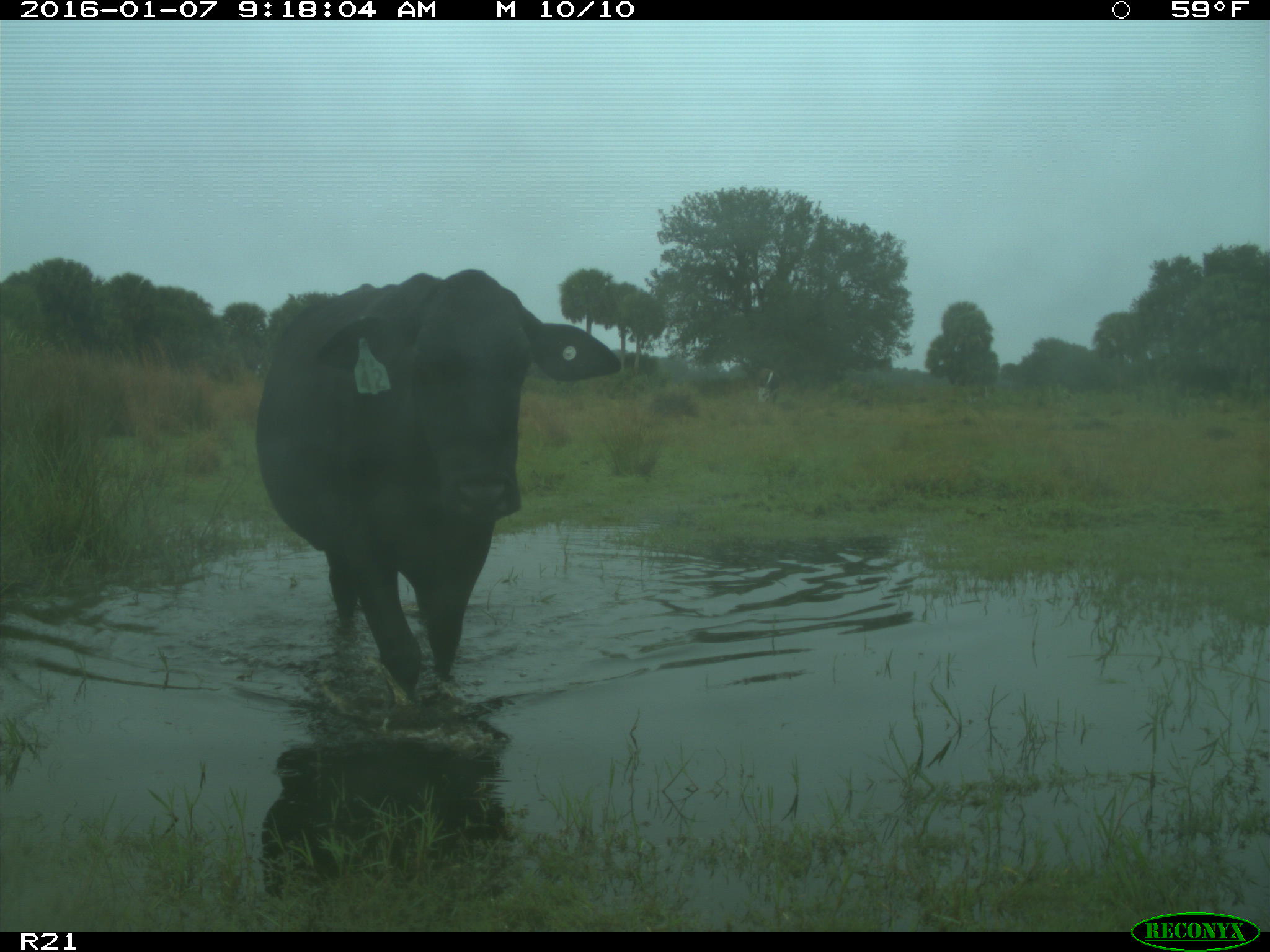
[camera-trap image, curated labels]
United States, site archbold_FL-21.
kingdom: Animalia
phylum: Chordata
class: Mammalia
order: Artiodactyla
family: Bovidae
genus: Bos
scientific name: Bos taurus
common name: domestic cow